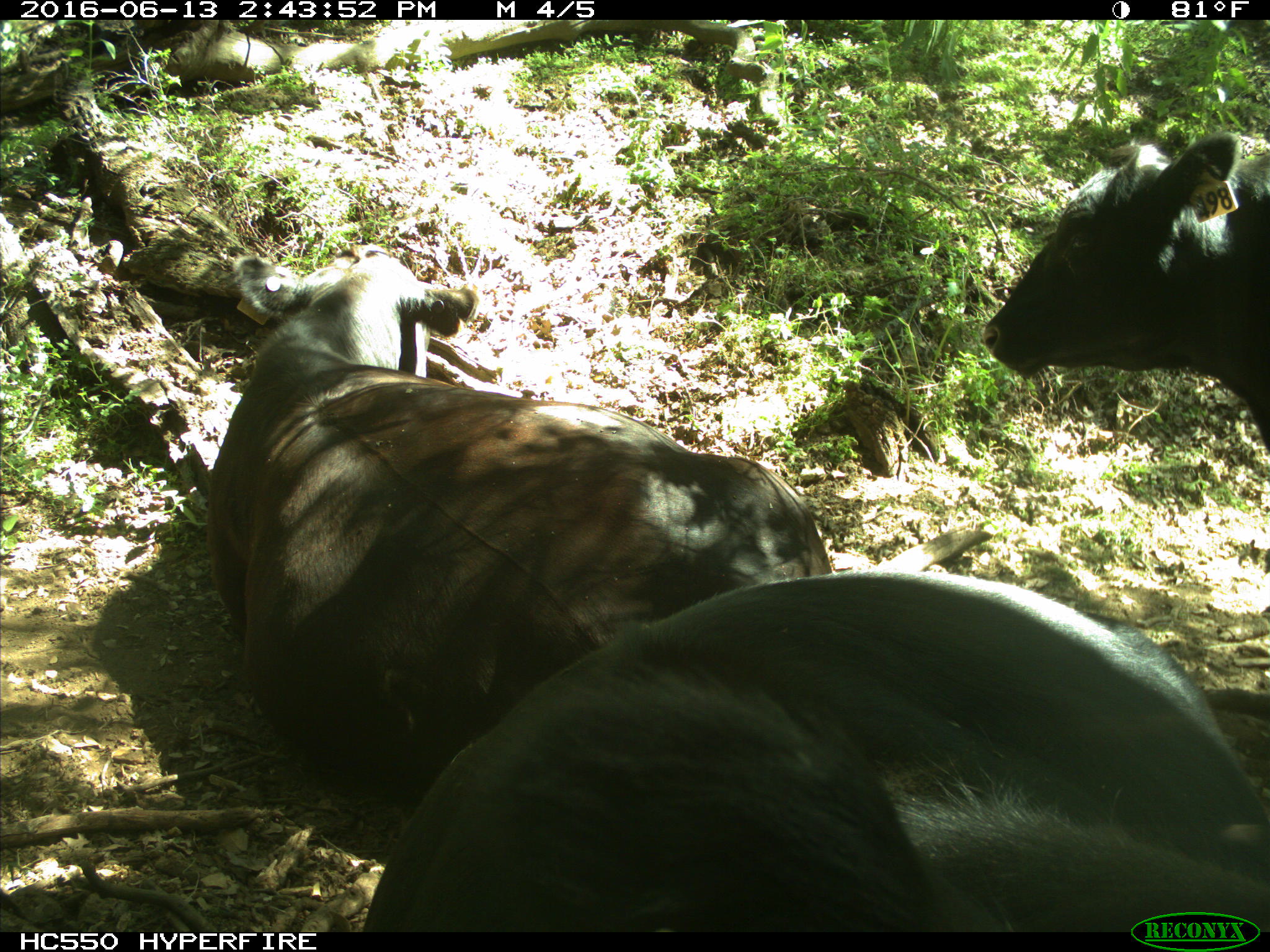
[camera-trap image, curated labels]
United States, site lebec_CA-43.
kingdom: Animalia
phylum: Chordata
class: Mammalia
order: Artiodactyla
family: Bovidae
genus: Bos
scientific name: Bos taurus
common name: domestic cow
Bos taurus (domestic cow).